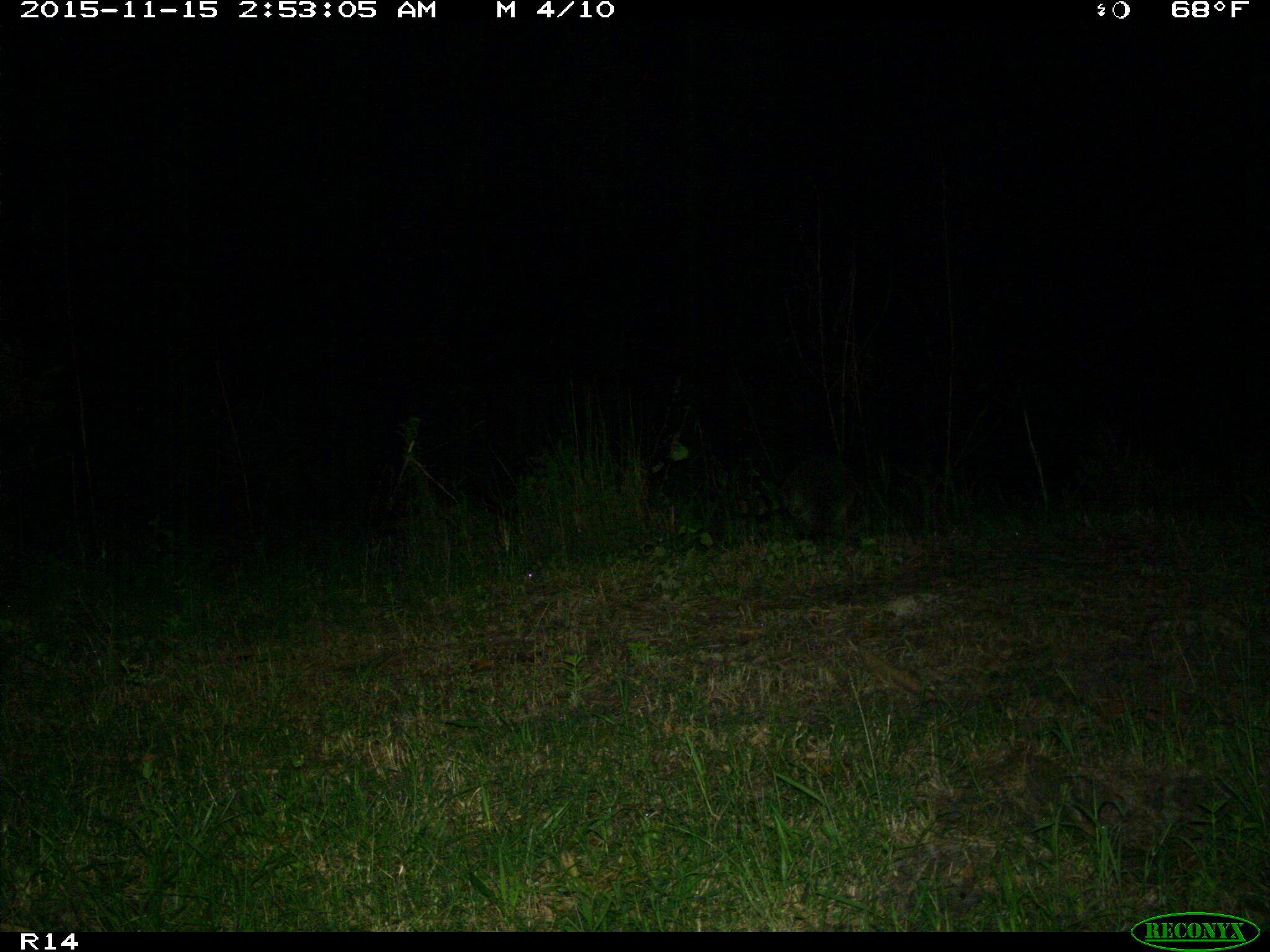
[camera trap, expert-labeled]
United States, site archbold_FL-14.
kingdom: Animalia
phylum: Chordata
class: Mammalia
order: Carnivora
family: Procyonidae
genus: Procyon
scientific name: Procyon lotor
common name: common raccoon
Procyon lotor (common raccoon).